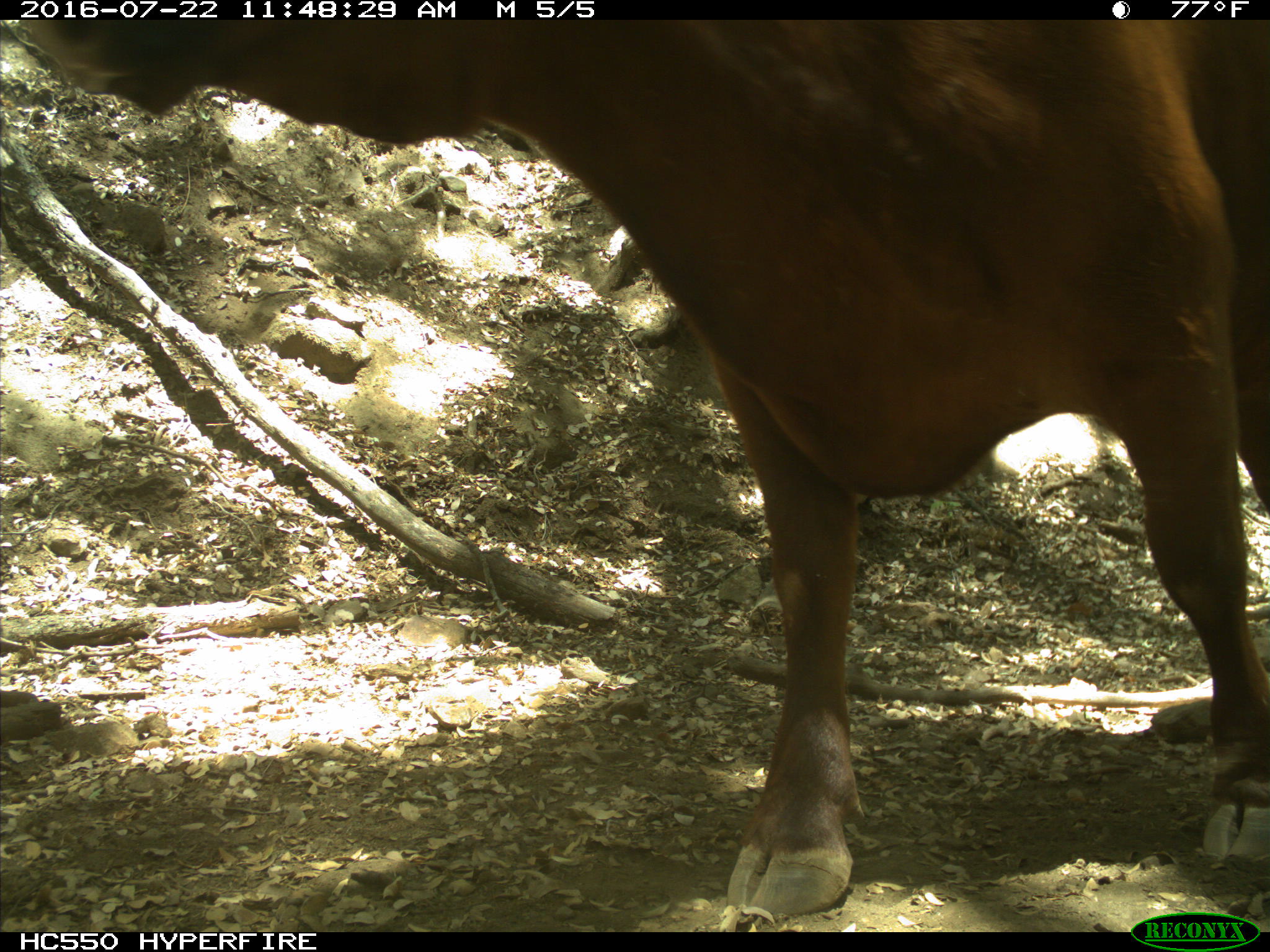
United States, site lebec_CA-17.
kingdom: Animalia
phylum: Chordata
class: Mammalia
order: Artiodactyla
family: Bovidae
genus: Bos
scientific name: Bos taurus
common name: domestic cow